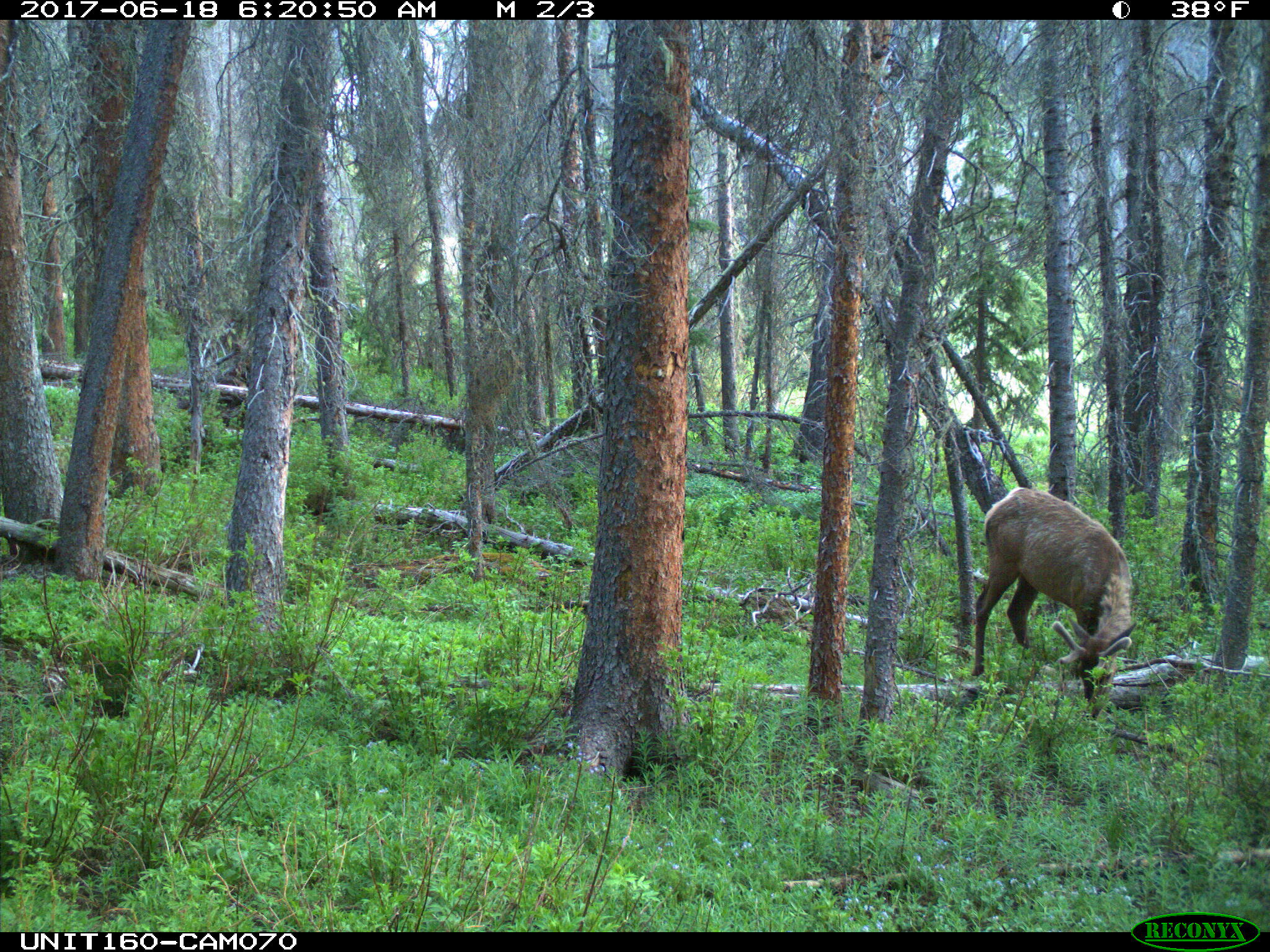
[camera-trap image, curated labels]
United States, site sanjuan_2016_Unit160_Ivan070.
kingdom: Animalia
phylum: Chordata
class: Mammalia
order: Artiodactyla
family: Cervidae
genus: Cervus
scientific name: Cervus elaphus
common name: red deer